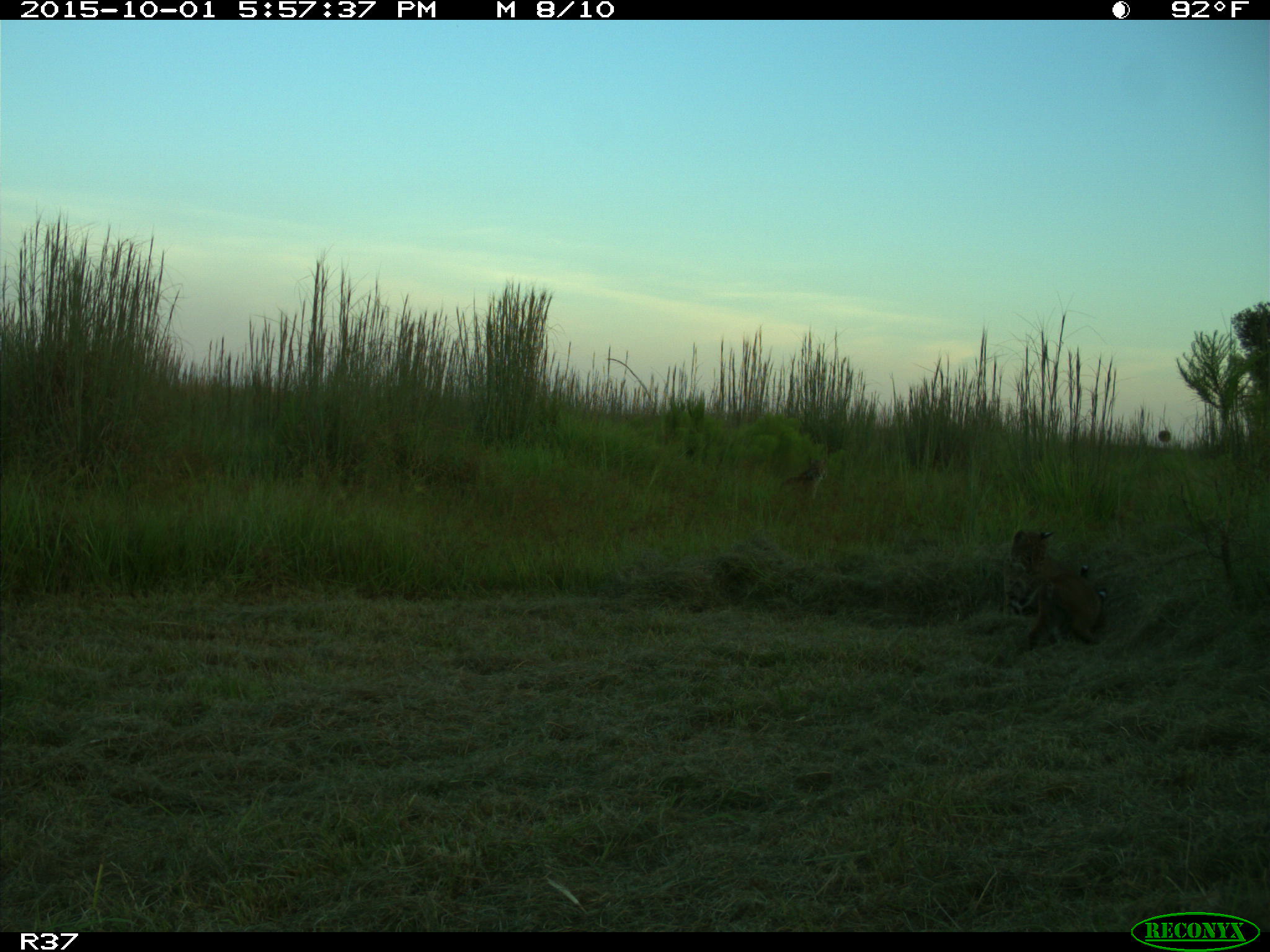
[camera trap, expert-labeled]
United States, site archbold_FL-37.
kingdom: Animalia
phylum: Chordata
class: Mammalia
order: Carnivora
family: Felidae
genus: Lynx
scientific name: Lynx rufus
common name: bobcat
Lynx rufus (bobcat).